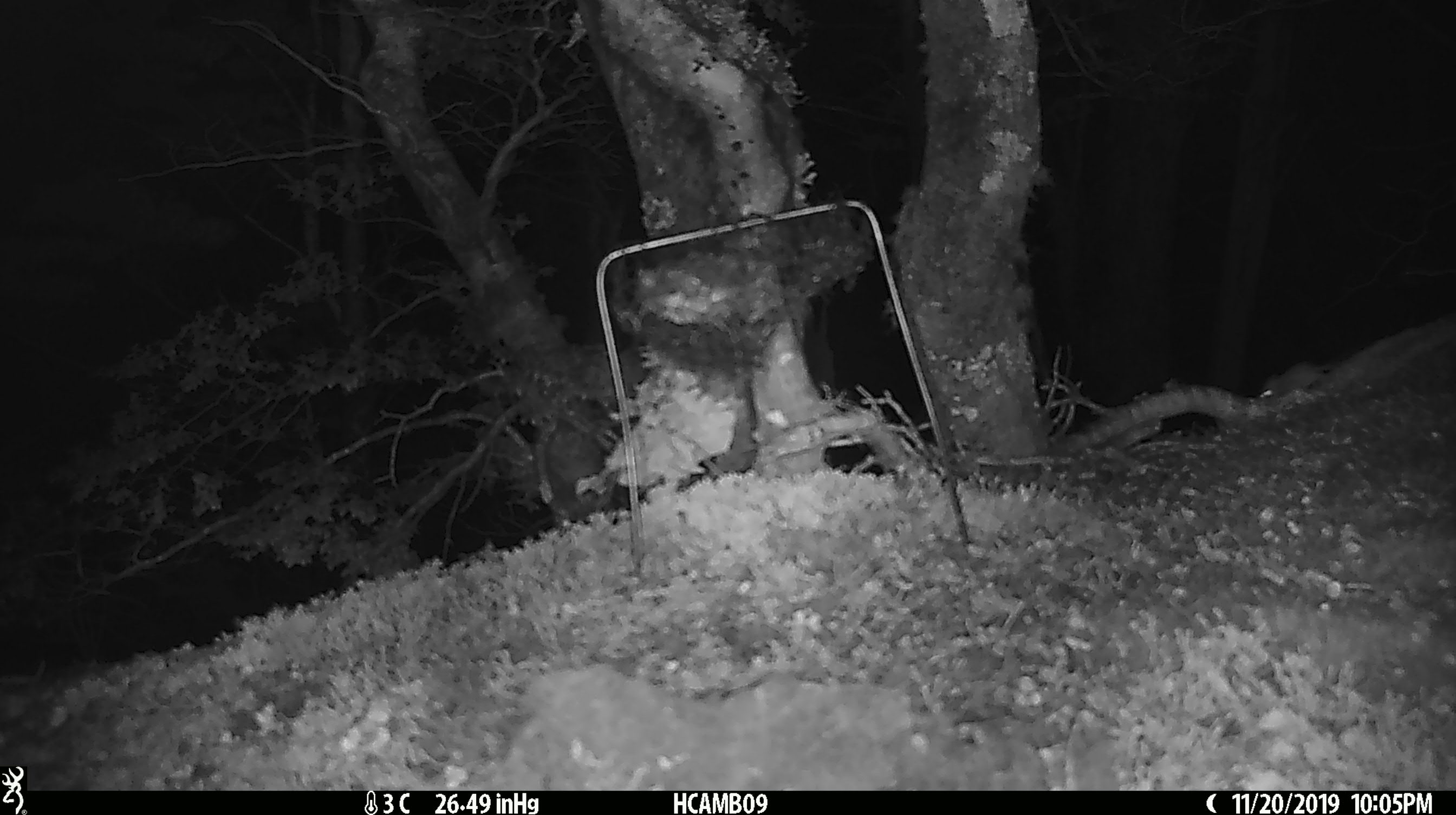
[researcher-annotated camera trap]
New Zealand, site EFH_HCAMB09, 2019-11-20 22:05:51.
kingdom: Animalia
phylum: Chordata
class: Mammalia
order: Rodentia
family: Muridae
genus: Mus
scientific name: Mus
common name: mouse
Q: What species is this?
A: Mouse (Mus).